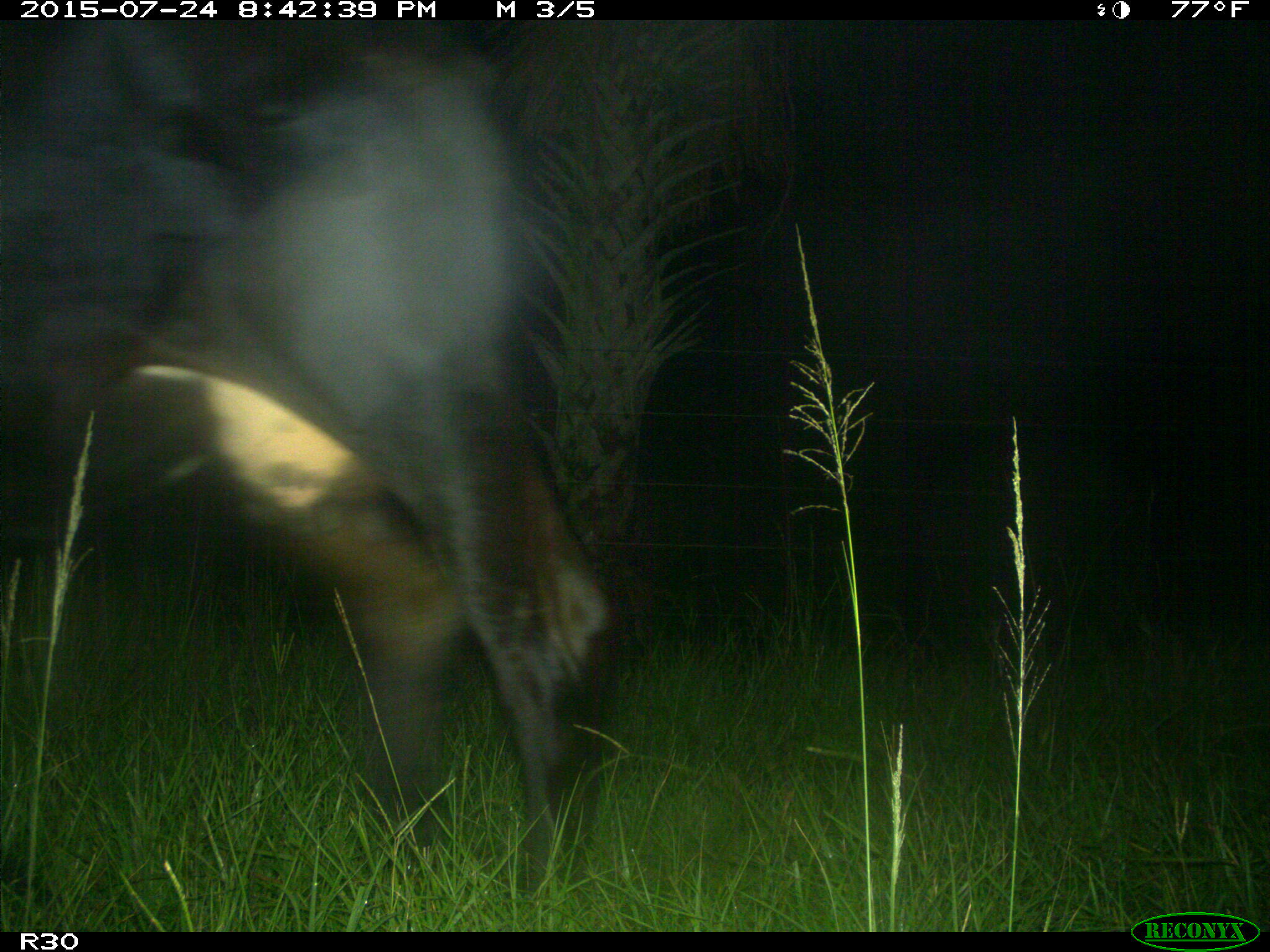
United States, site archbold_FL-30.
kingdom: Animalia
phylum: Chordata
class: Mammalia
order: Artiodactyla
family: Bovidae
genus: Bos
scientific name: Bos taurus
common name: domestic cow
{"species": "Bos taurus (domestic cow)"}